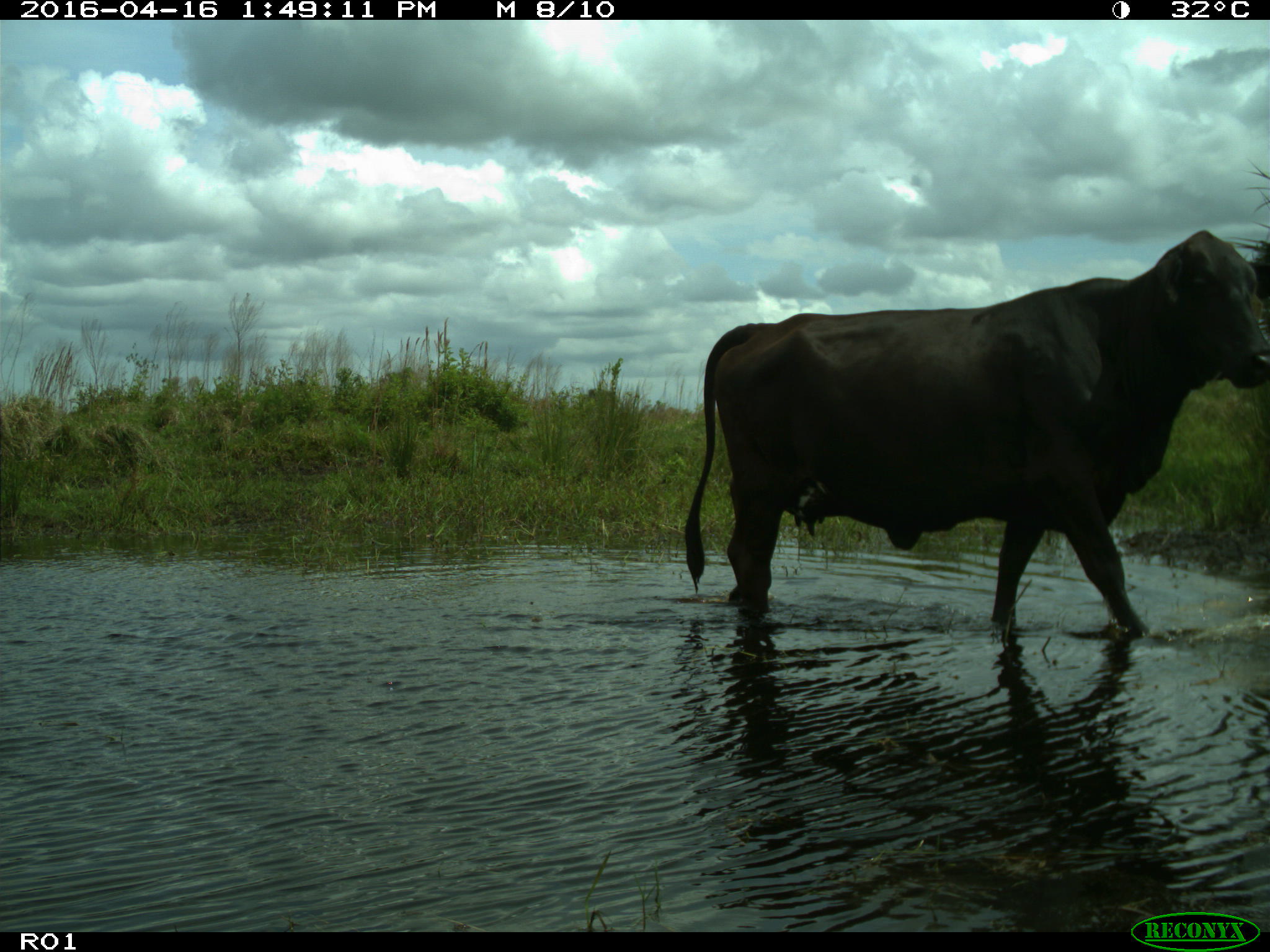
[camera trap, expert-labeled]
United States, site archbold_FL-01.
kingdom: Animalia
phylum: Chordata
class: Mammalia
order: Artiodactyla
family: Bovidae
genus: Bos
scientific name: Bos taurus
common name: domestic cow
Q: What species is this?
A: Bos taurus (domestic cow).